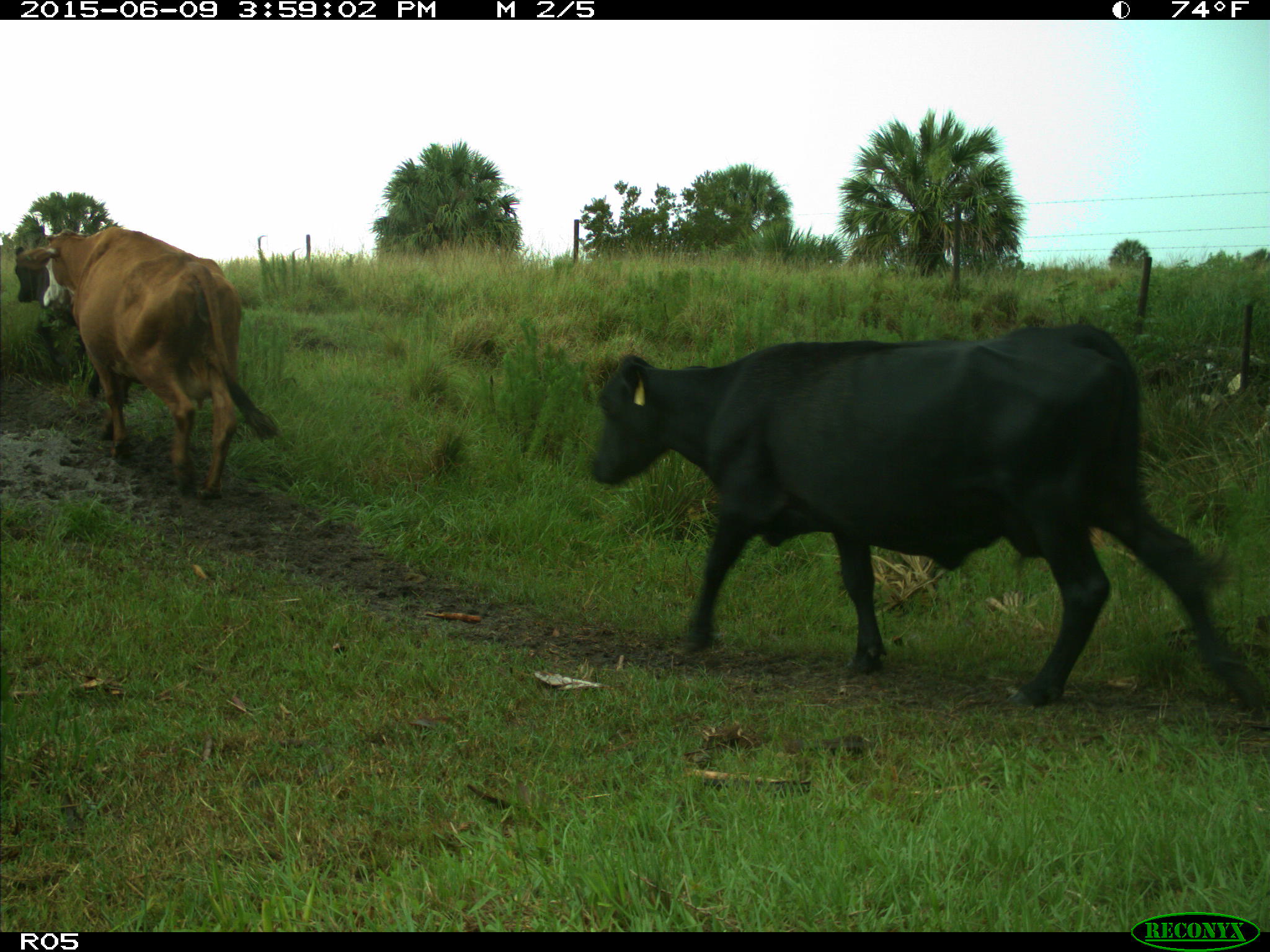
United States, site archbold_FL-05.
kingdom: Animalia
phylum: Chordata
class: Mammalia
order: Artiodactyla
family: Bovidae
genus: Bos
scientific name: Bos taurus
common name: domestic cow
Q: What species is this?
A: Bos taurus (domestic cow).